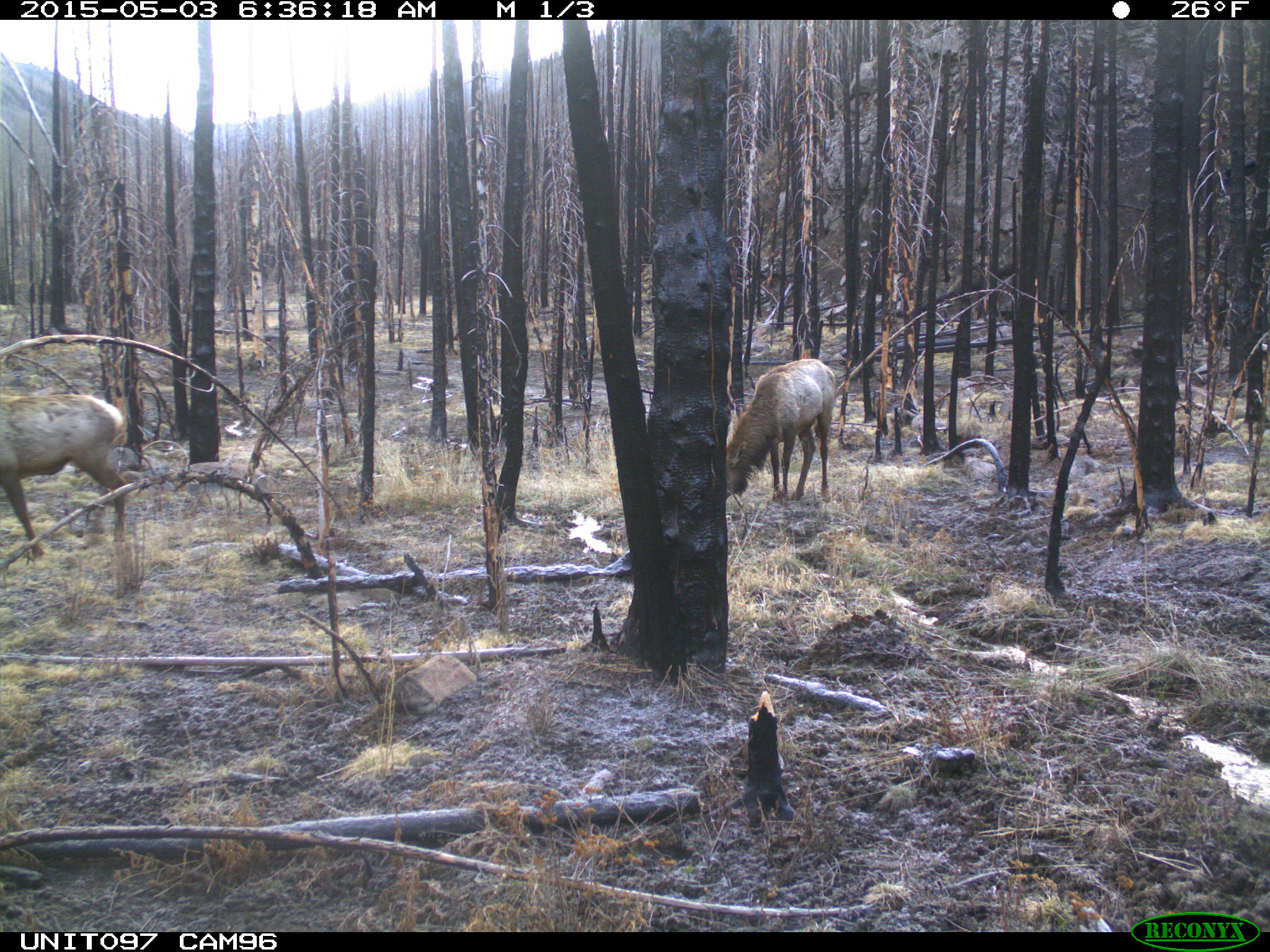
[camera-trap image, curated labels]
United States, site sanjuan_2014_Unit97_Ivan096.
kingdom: Animalia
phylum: Chordata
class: Mammalia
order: Artiodactyla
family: Cervidae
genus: Cervus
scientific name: Cervus elaphus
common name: red deer